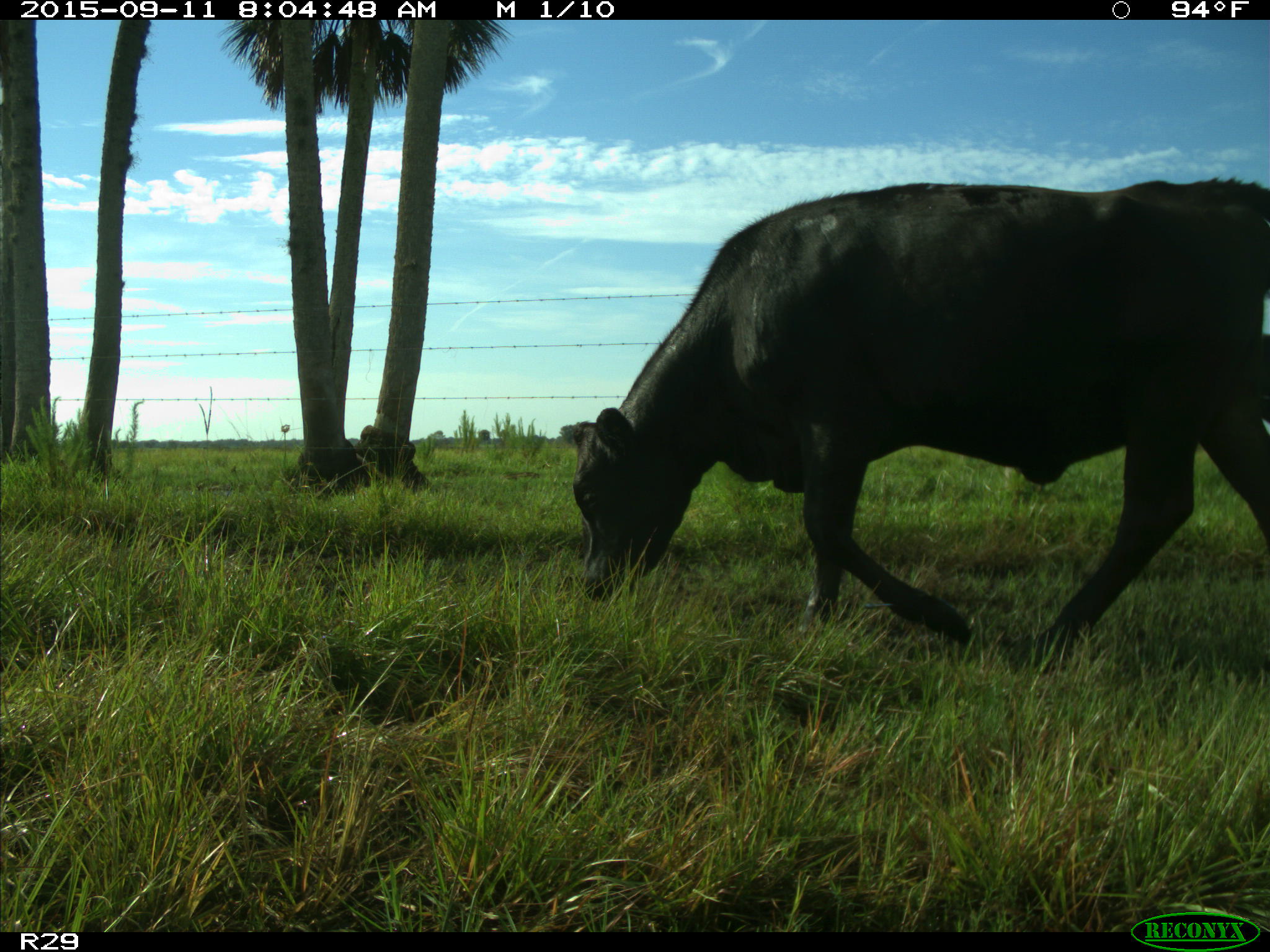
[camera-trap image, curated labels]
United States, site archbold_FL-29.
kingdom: Animalia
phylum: Chordata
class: Mammalia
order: Artiodactyla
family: Bovidae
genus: Bos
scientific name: Bos taurus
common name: domestic cow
Bos taurus (domestic cow).